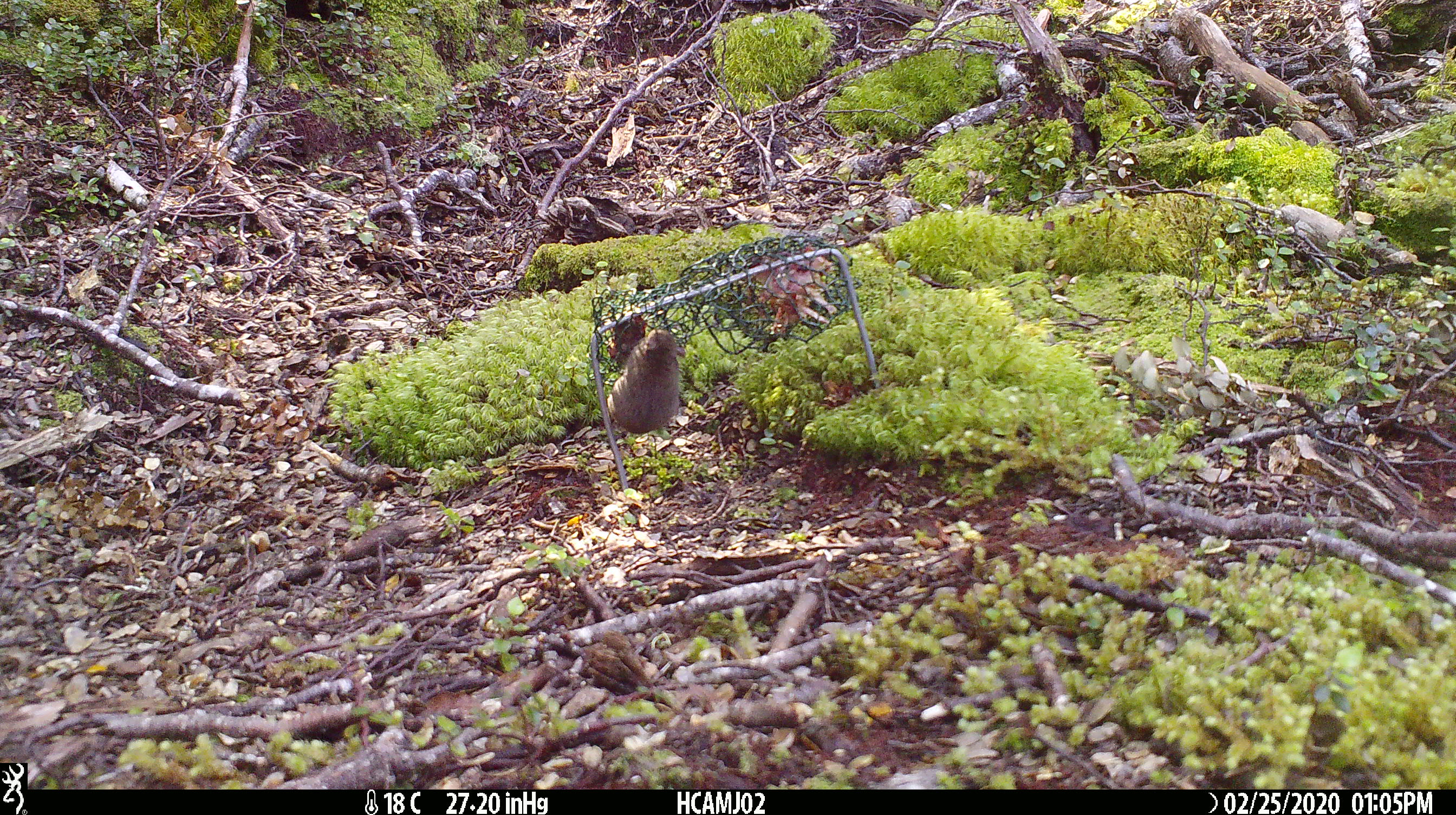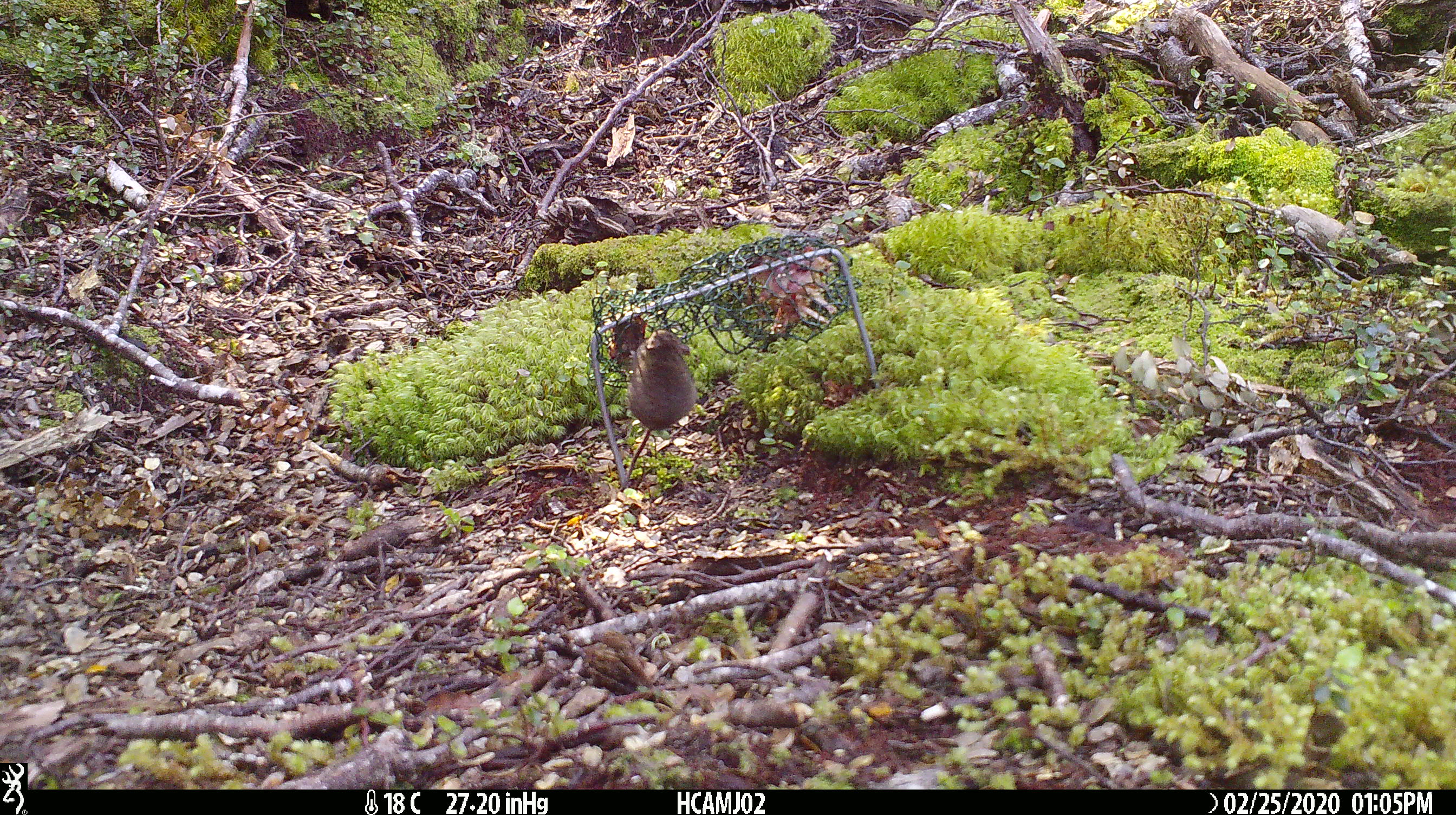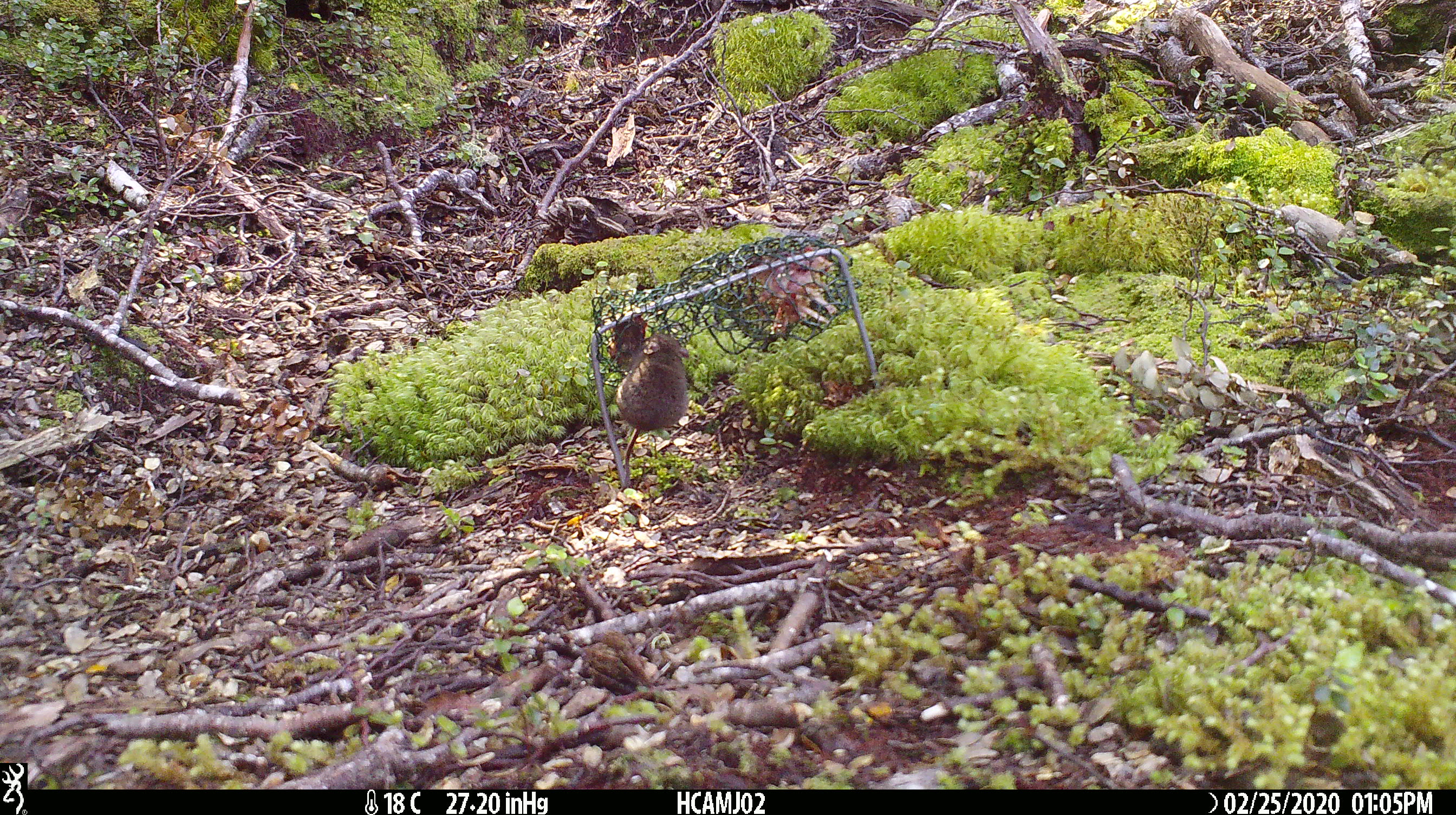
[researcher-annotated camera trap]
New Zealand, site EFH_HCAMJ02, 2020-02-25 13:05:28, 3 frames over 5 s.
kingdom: Animalia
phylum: Chordata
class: Mammalia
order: Rodentia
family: Muridae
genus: Mus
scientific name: Mus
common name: mouse